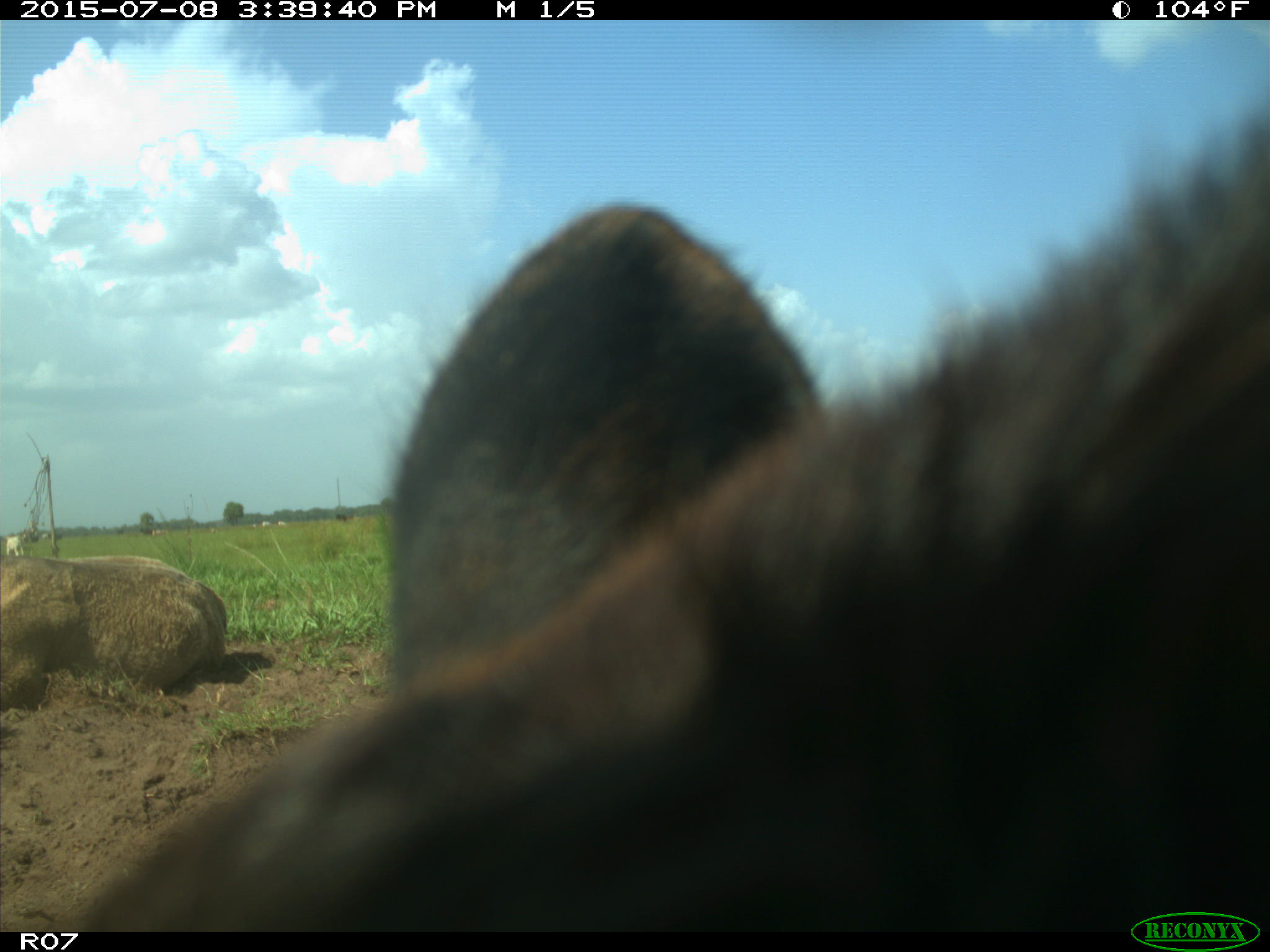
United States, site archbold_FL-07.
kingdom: Animalia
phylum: Chordata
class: Mammalia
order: Artiodactyla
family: Bovidae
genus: Bos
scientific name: Bos taurus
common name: domestic cow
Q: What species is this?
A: Bos taurus (domestic cow).